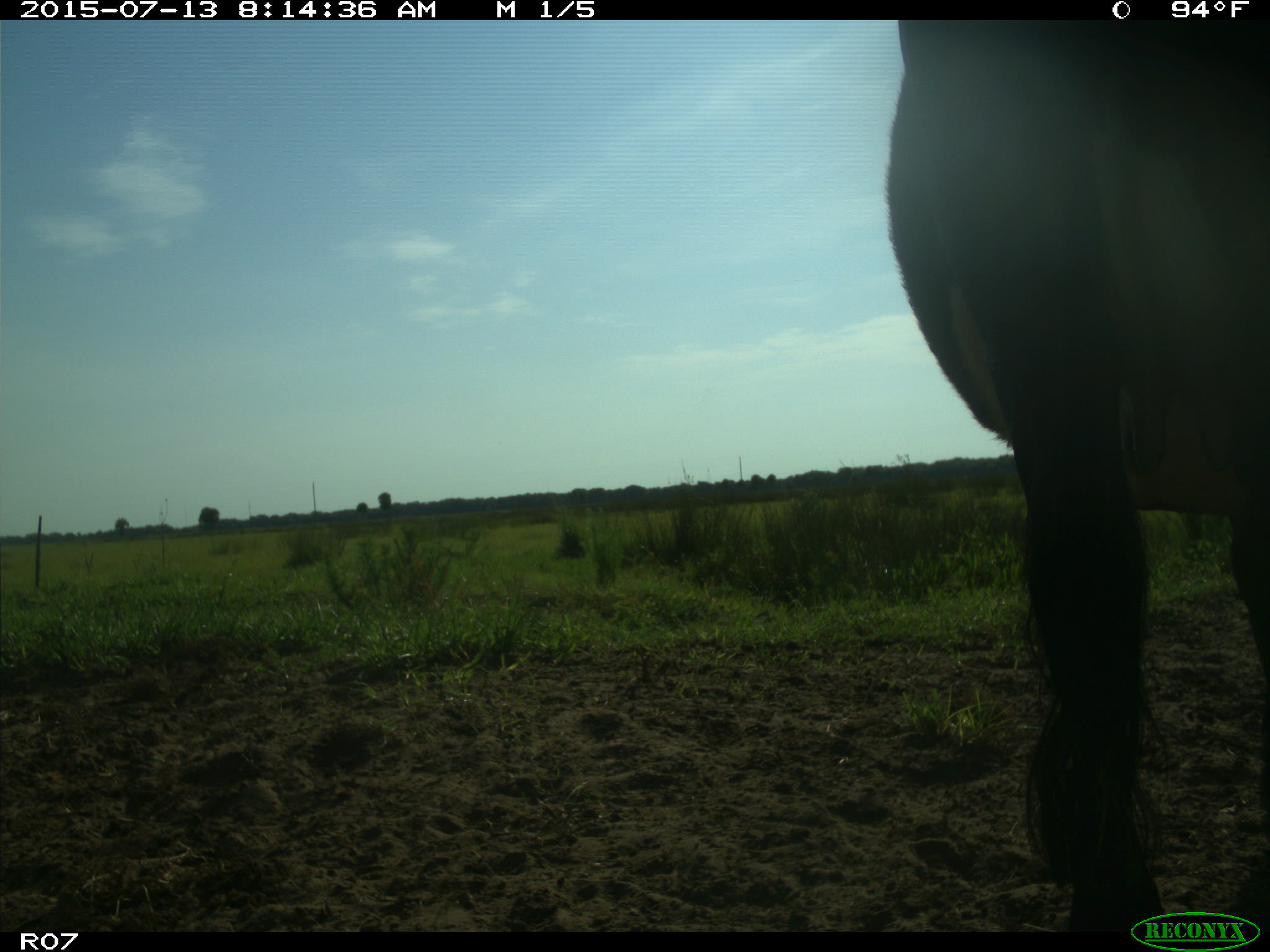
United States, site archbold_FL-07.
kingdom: Animalia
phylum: Chordata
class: Mammalia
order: Artiodactyla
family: Bovidae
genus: Bos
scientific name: Bos taurus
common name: domestic cow